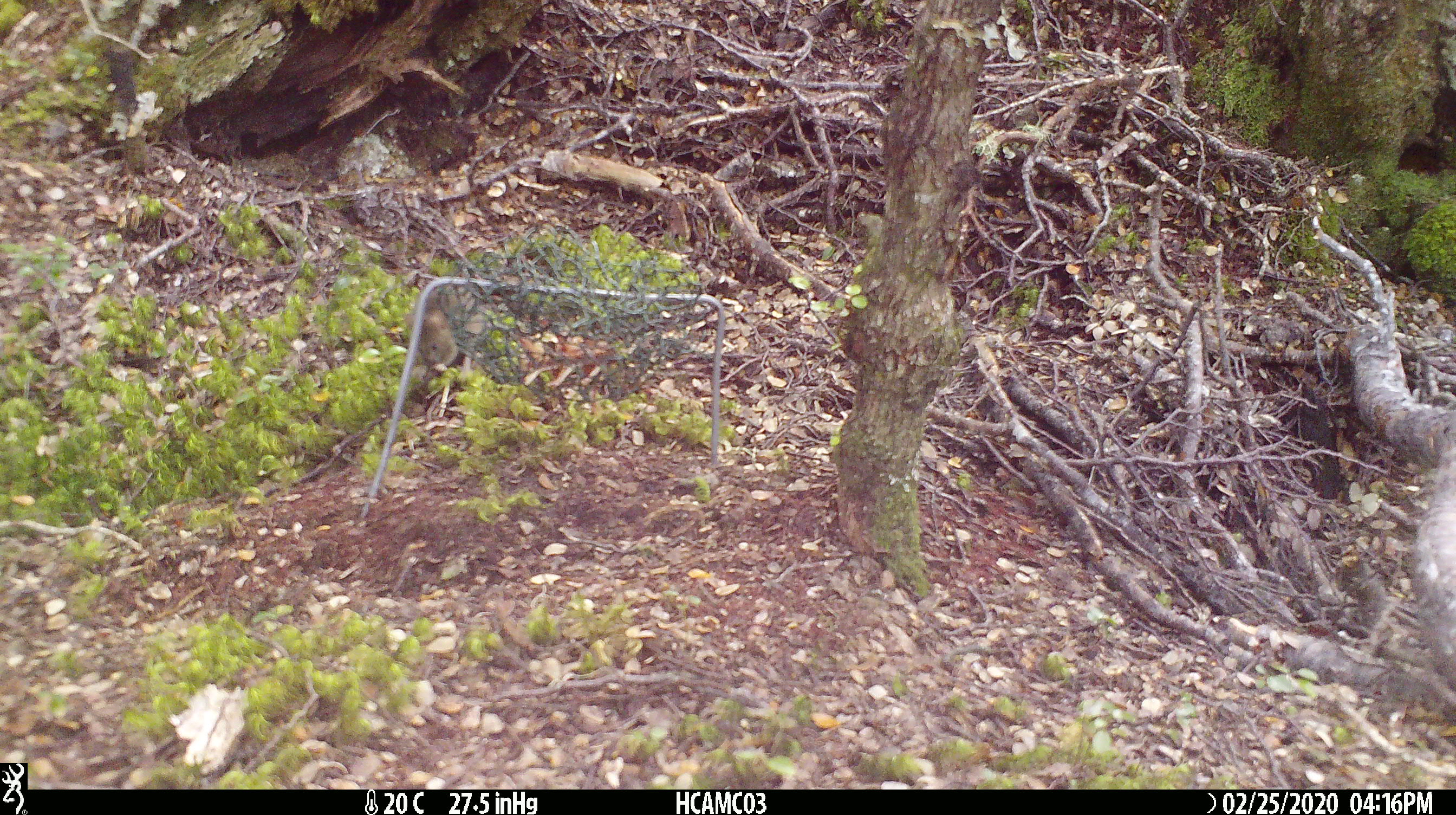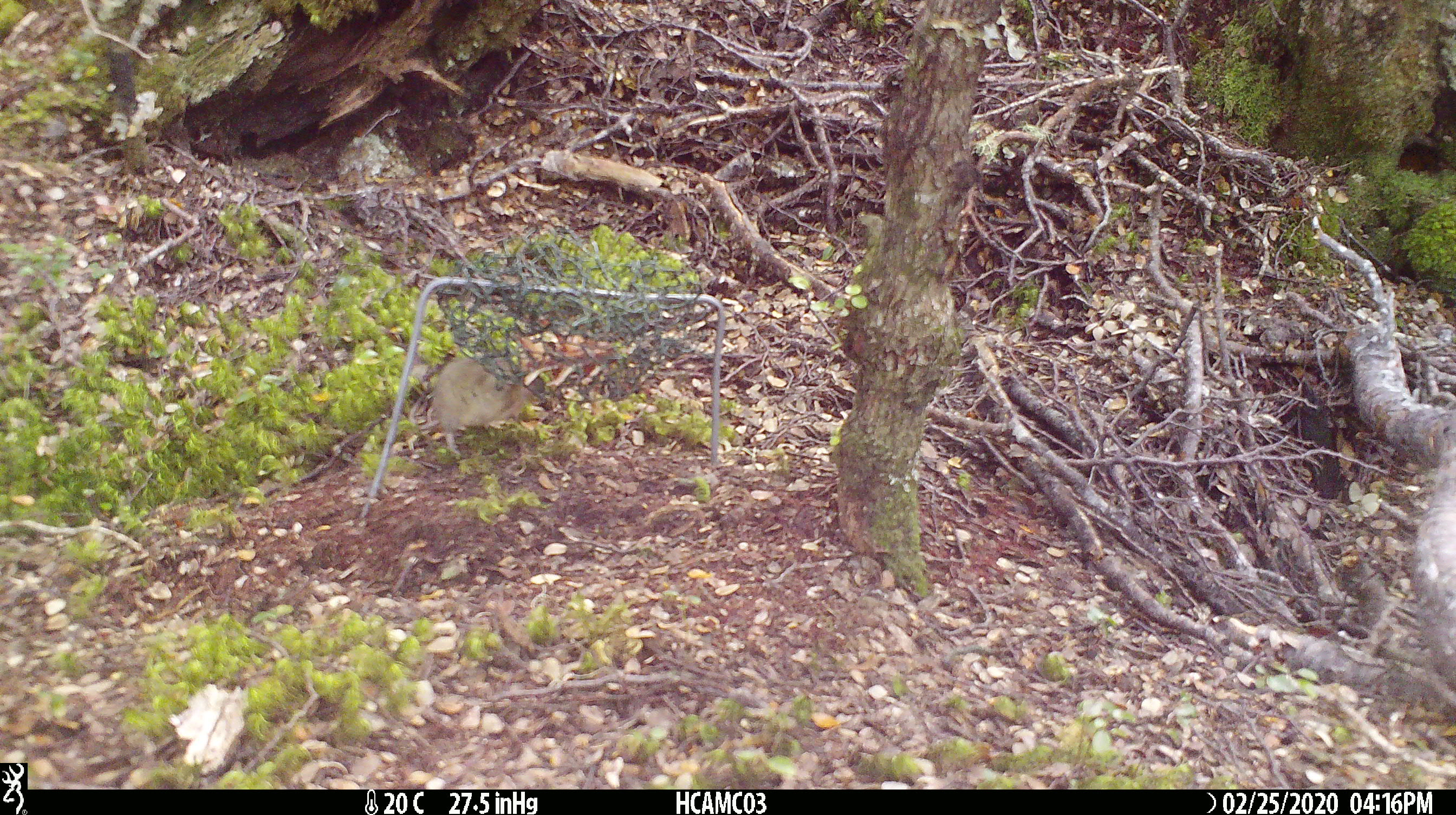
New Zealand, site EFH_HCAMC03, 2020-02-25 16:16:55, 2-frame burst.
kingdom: Animalia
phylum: Chordata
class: Mammalia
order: Rodentia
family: Muridae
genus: Mus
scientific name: Mus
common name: mouse